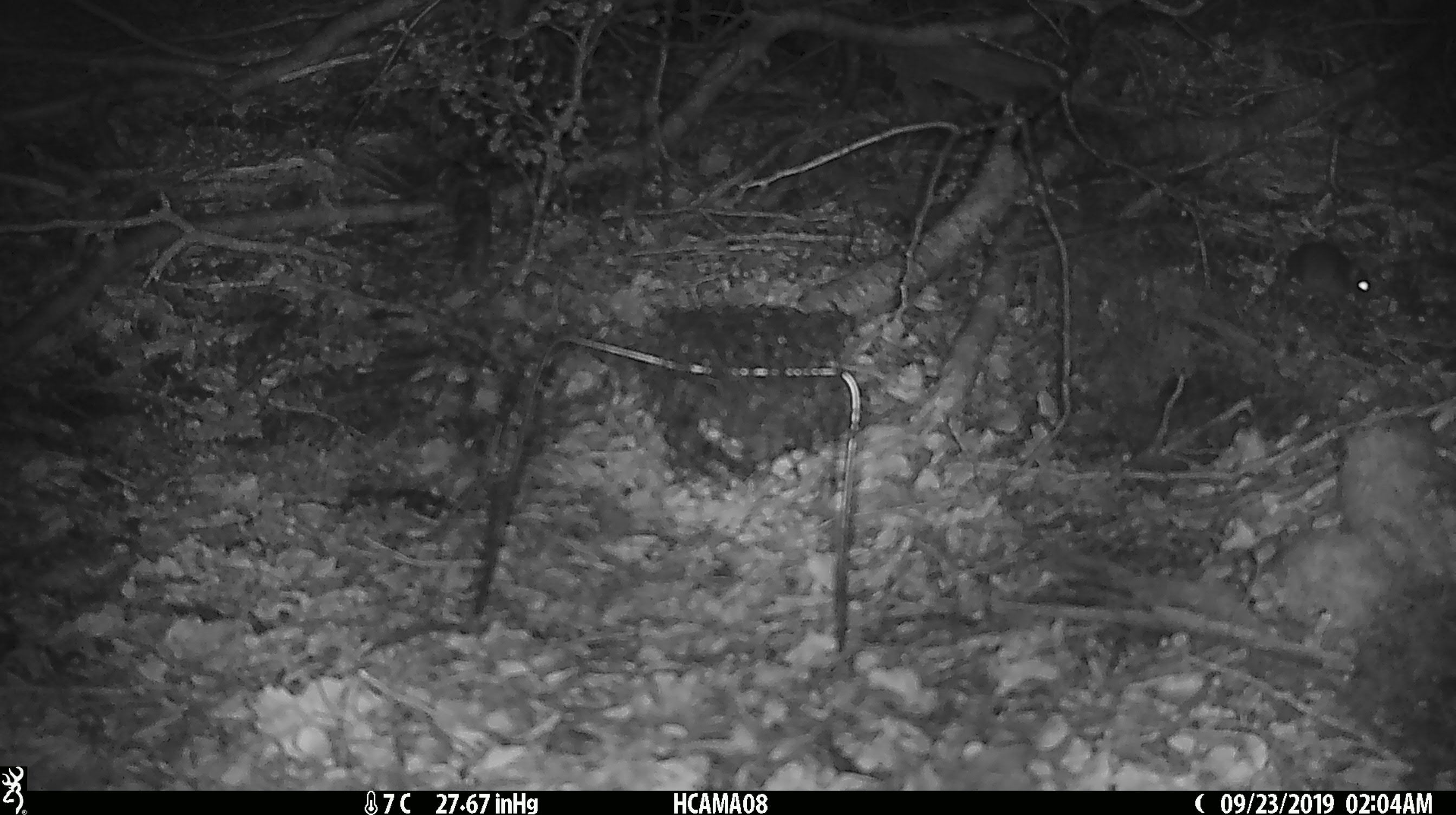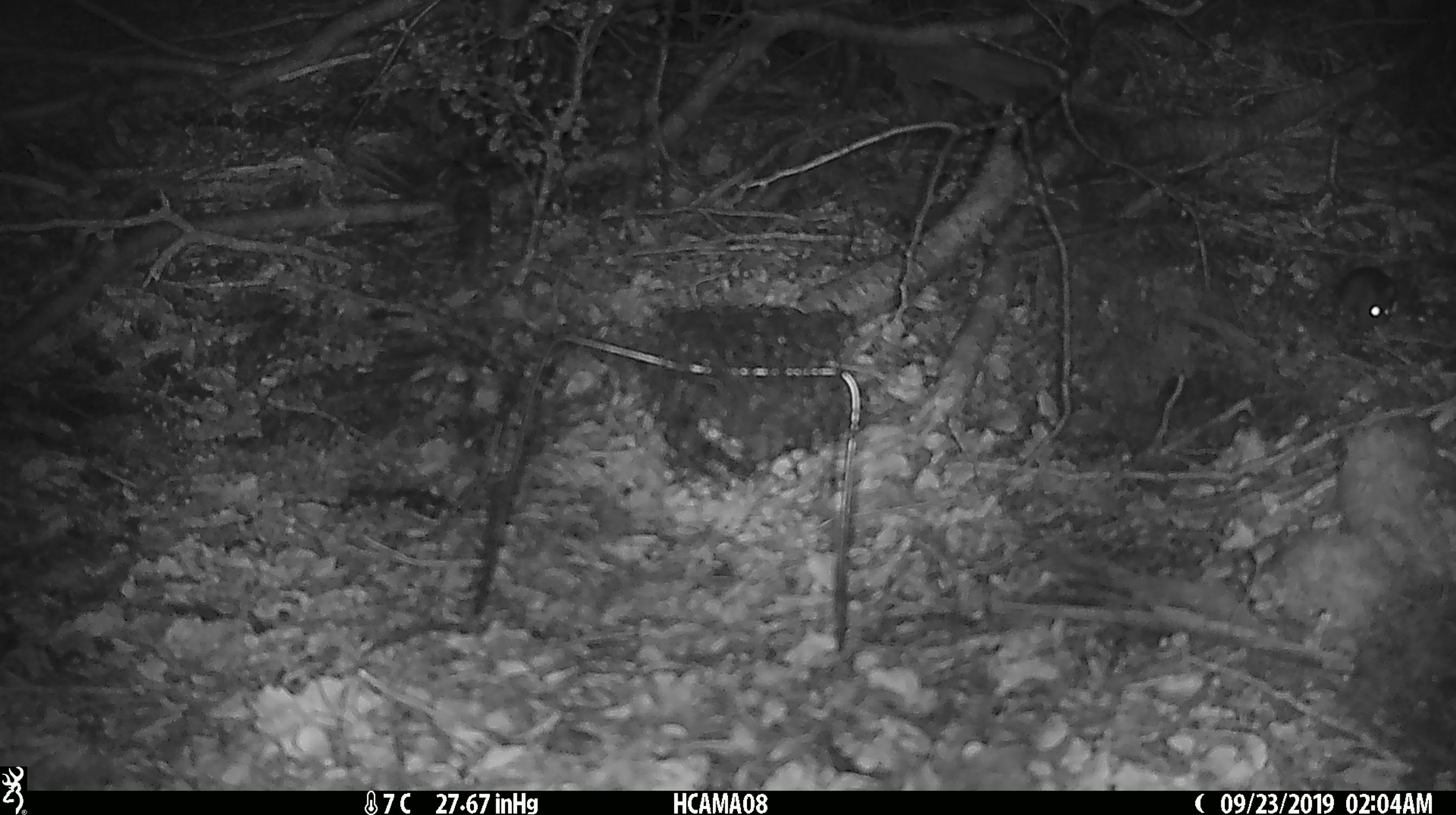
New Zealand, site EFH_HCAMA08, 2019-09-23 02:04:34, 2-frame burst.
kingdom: Animalia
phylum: Chordata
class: Mammalia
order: Rodentia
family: Muridae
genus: Mus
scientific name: Mus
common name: mouse